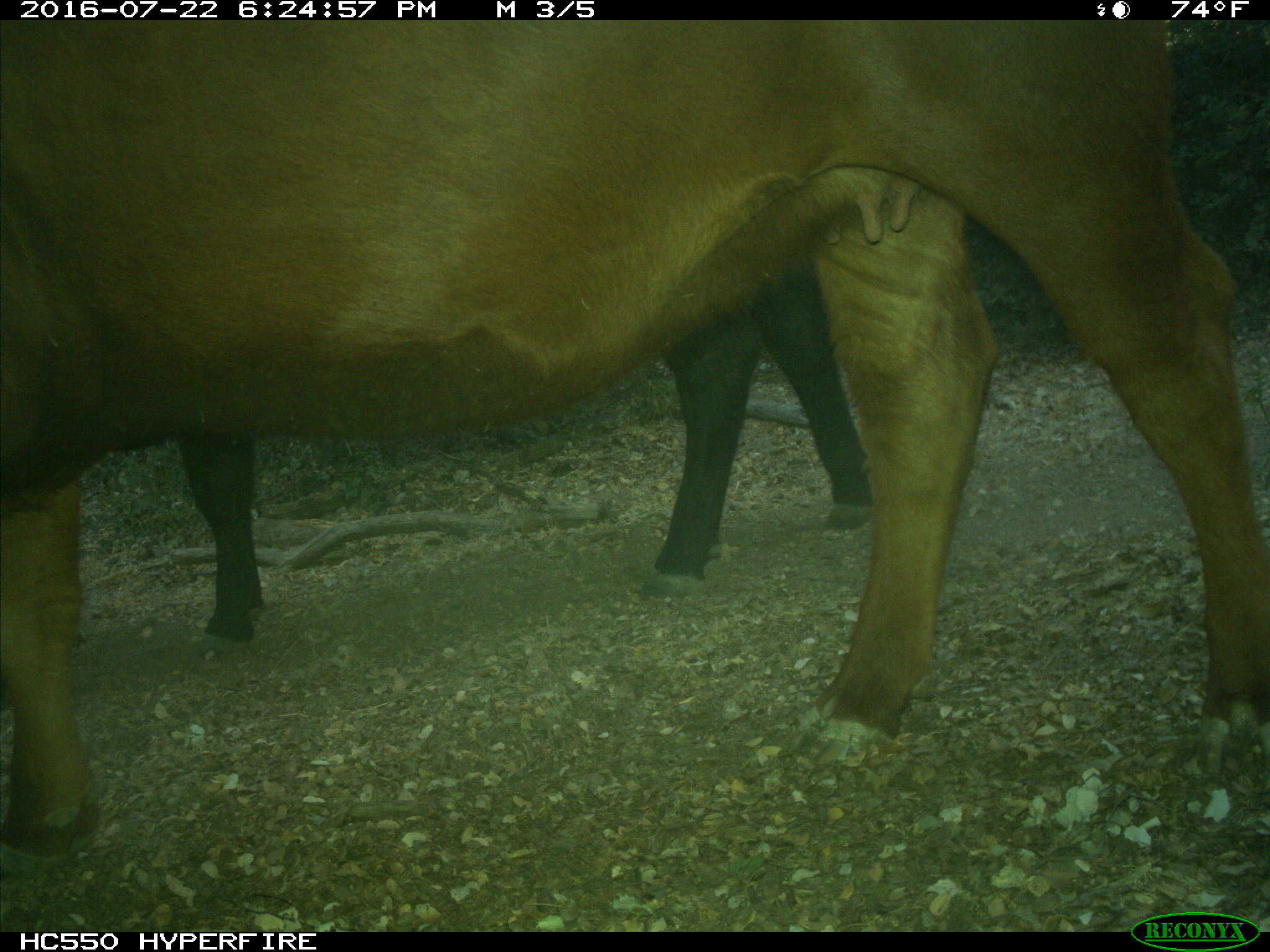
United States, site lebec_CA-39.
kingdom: Animalia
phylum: Chordata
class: Mammalia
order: Artiodactyla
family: Bovidae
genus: Bos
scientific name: Bos taurus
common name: domestic cow